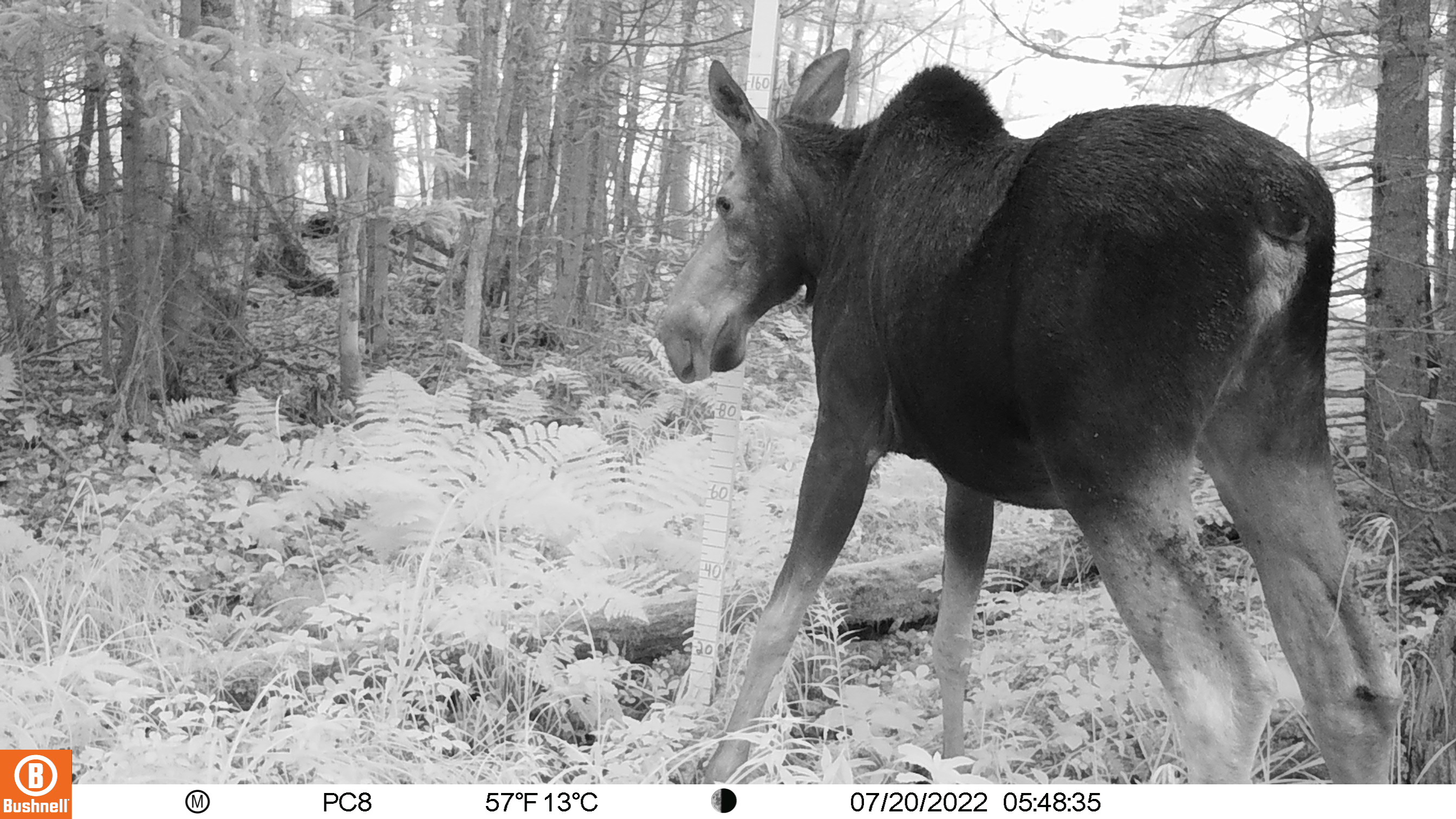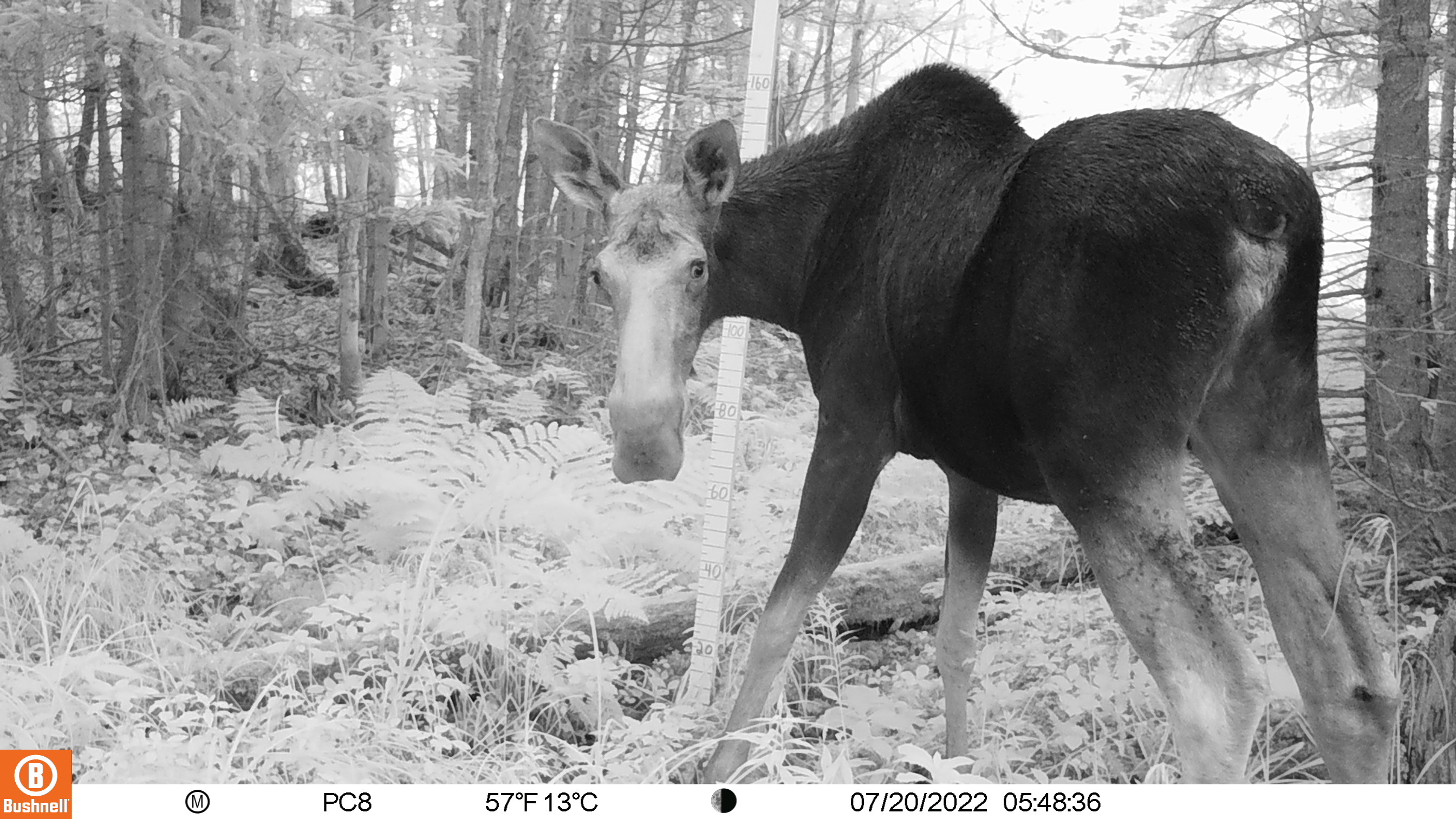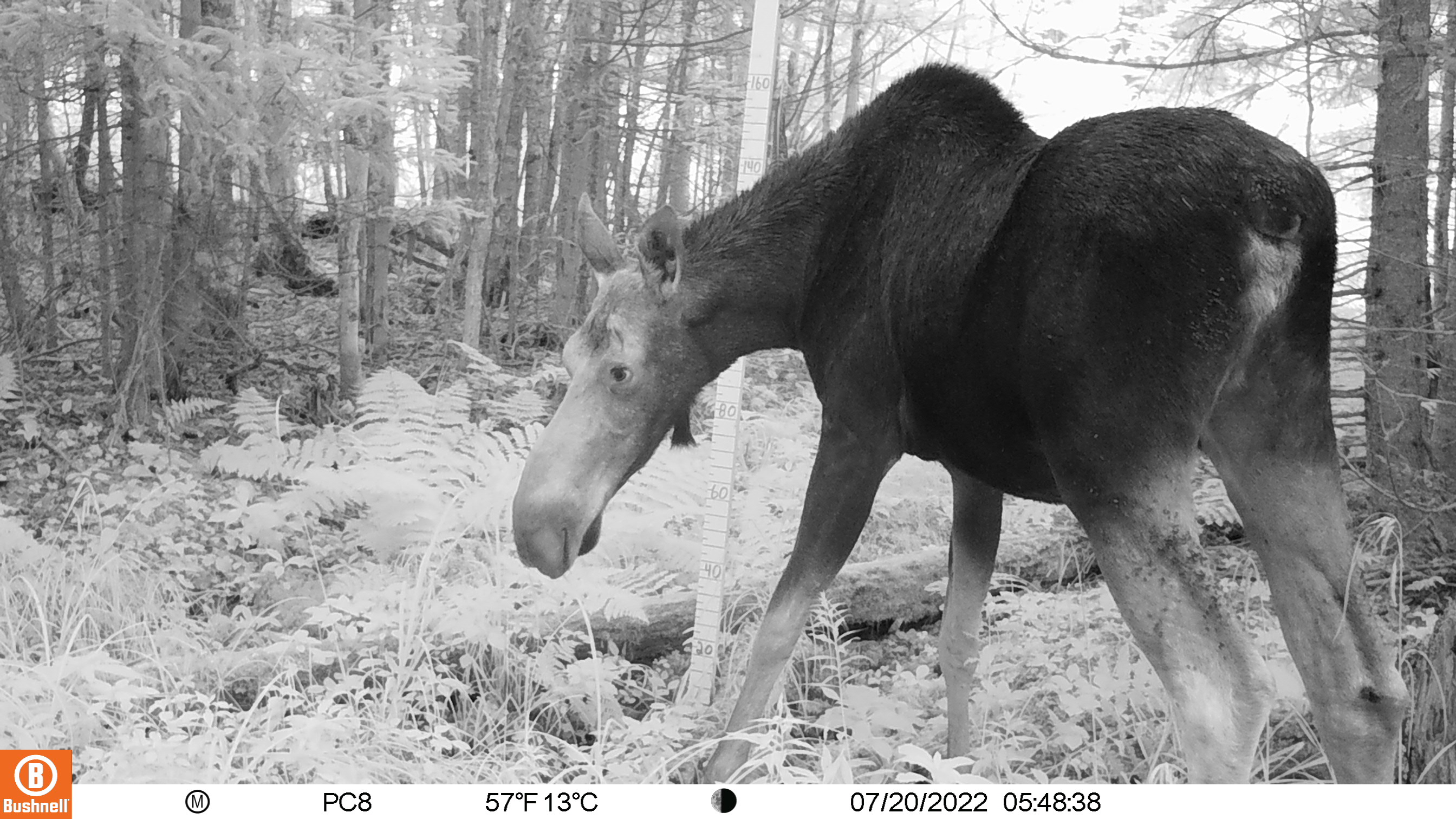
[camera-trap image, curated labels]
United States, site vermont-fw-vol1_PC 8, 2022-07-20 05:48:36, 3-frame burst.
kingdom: Animalia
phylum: Chordata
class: Mammalia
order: Artiodactyla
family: Cervidae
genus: Alces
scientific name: Alces alces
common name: moose